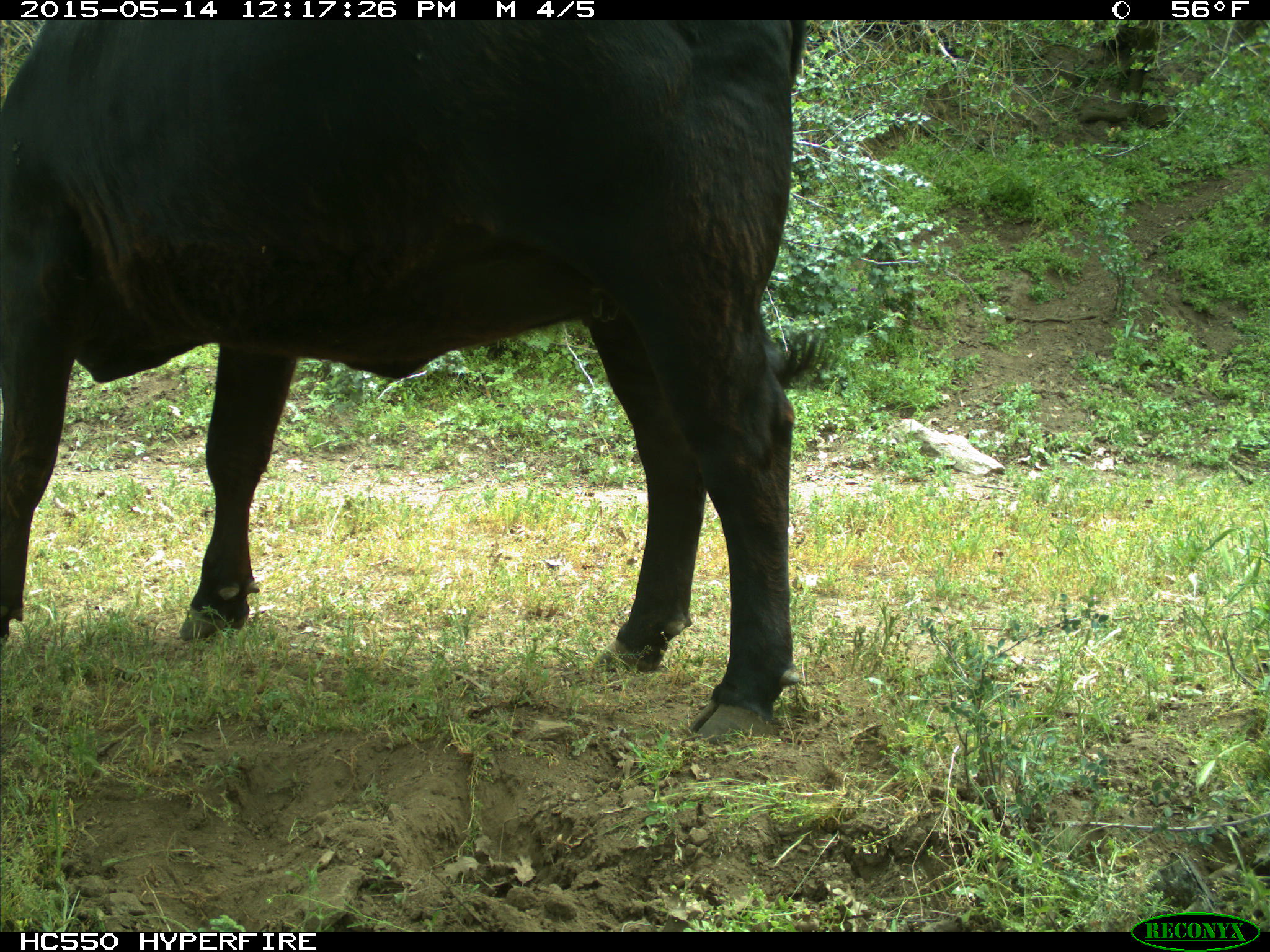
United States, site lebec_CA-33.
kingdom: Animalia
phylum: Chordata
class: Mammalia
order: Artiodactyla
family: Bovidae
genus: Bos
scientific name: Bos taurus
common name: domestic cow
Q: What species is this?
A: Bos taurus (domestic cow).